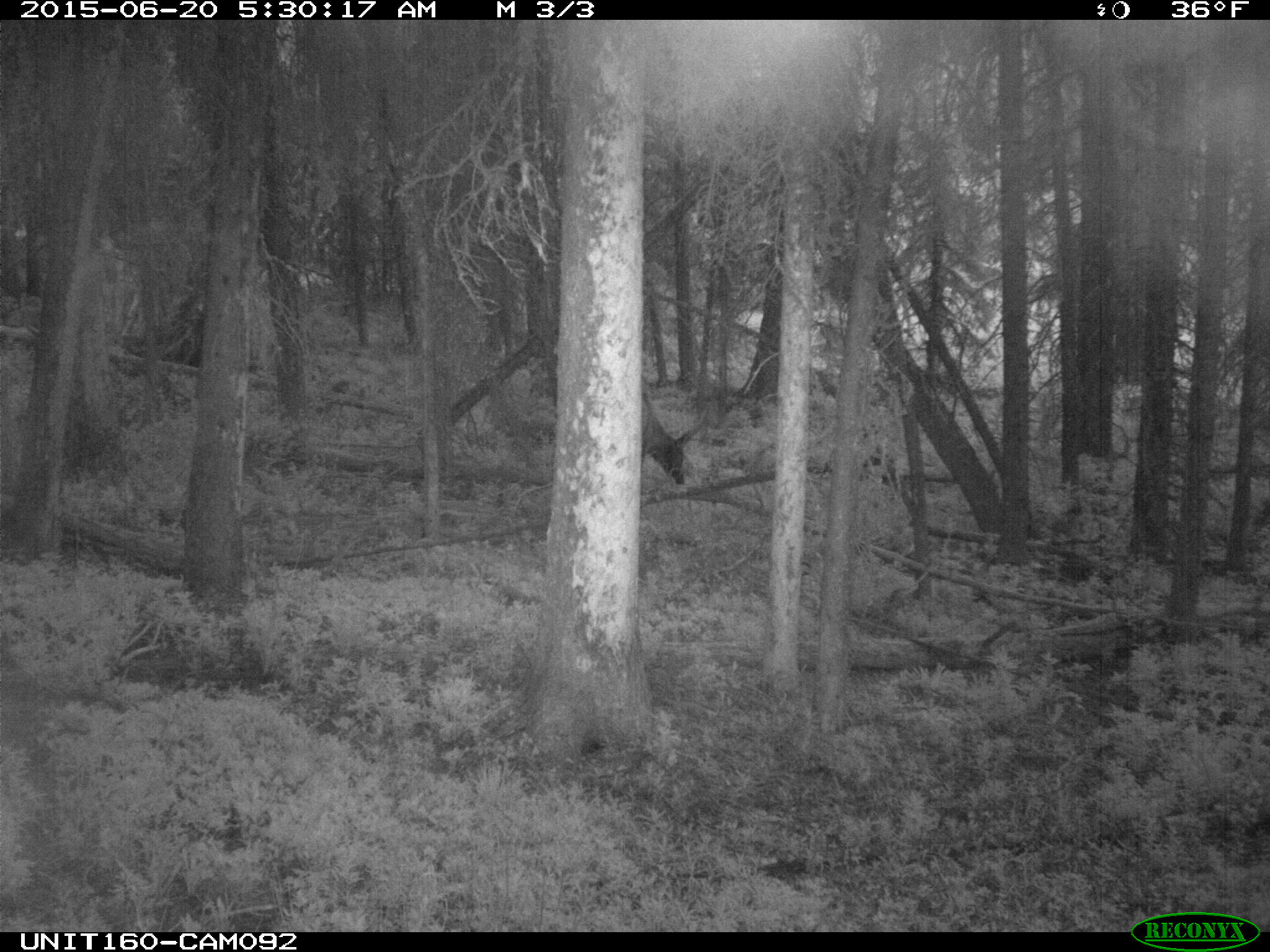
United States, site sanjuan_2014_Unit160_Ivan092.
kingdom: Animalia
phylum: Chordata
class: Mammalia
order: Artiodactyla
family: Cervidae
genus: Cervus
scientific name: Cervus elaphus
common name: red deer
Cervus elaphus (red deer).